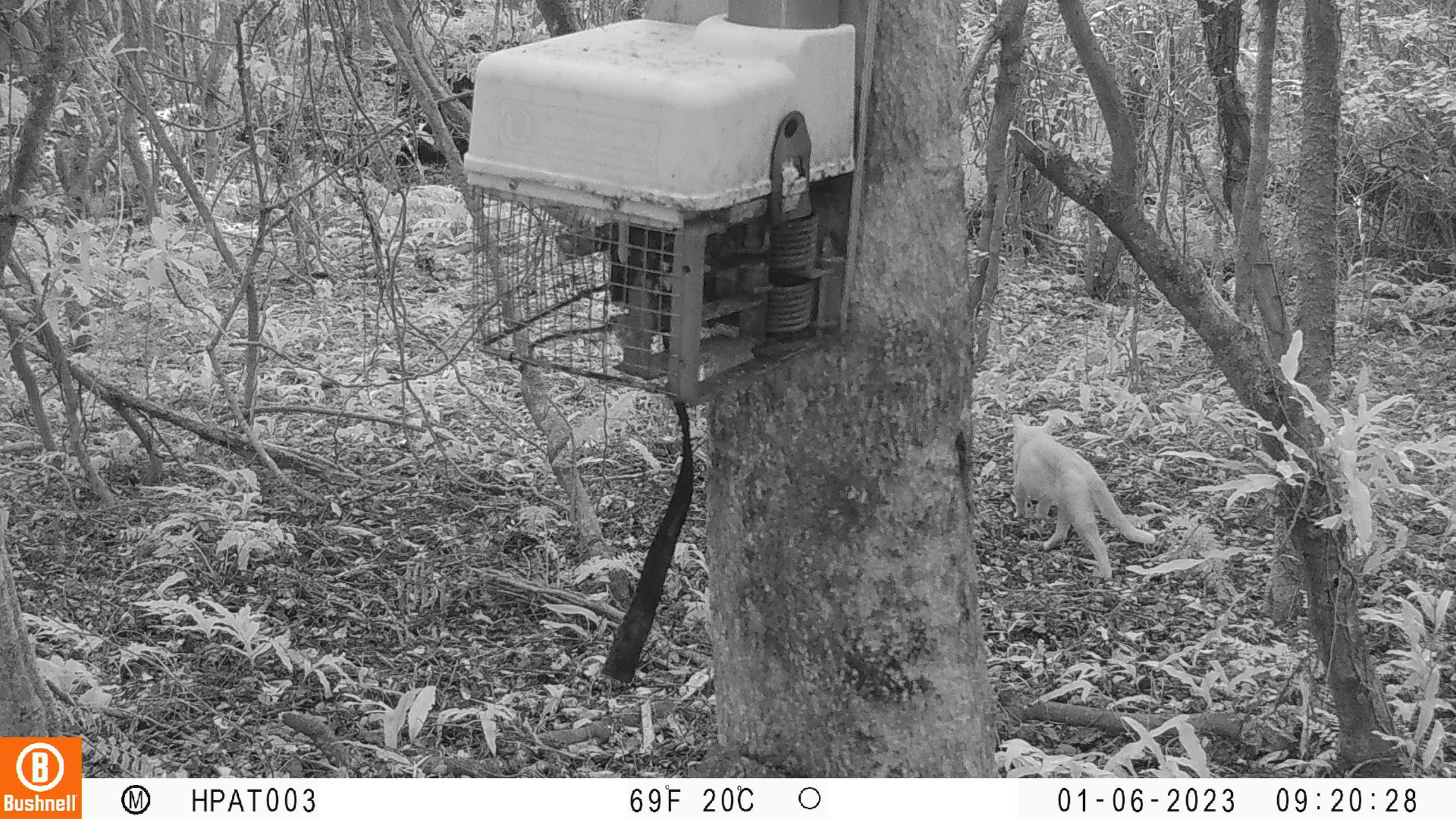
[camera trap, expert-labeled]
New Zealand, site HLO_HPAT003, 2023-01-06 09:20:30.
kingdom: Animalia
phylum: Chordata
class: Mammalia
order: Carnivora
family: Felidae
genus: Felis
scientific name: Felis catus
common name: domestic cat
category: cat